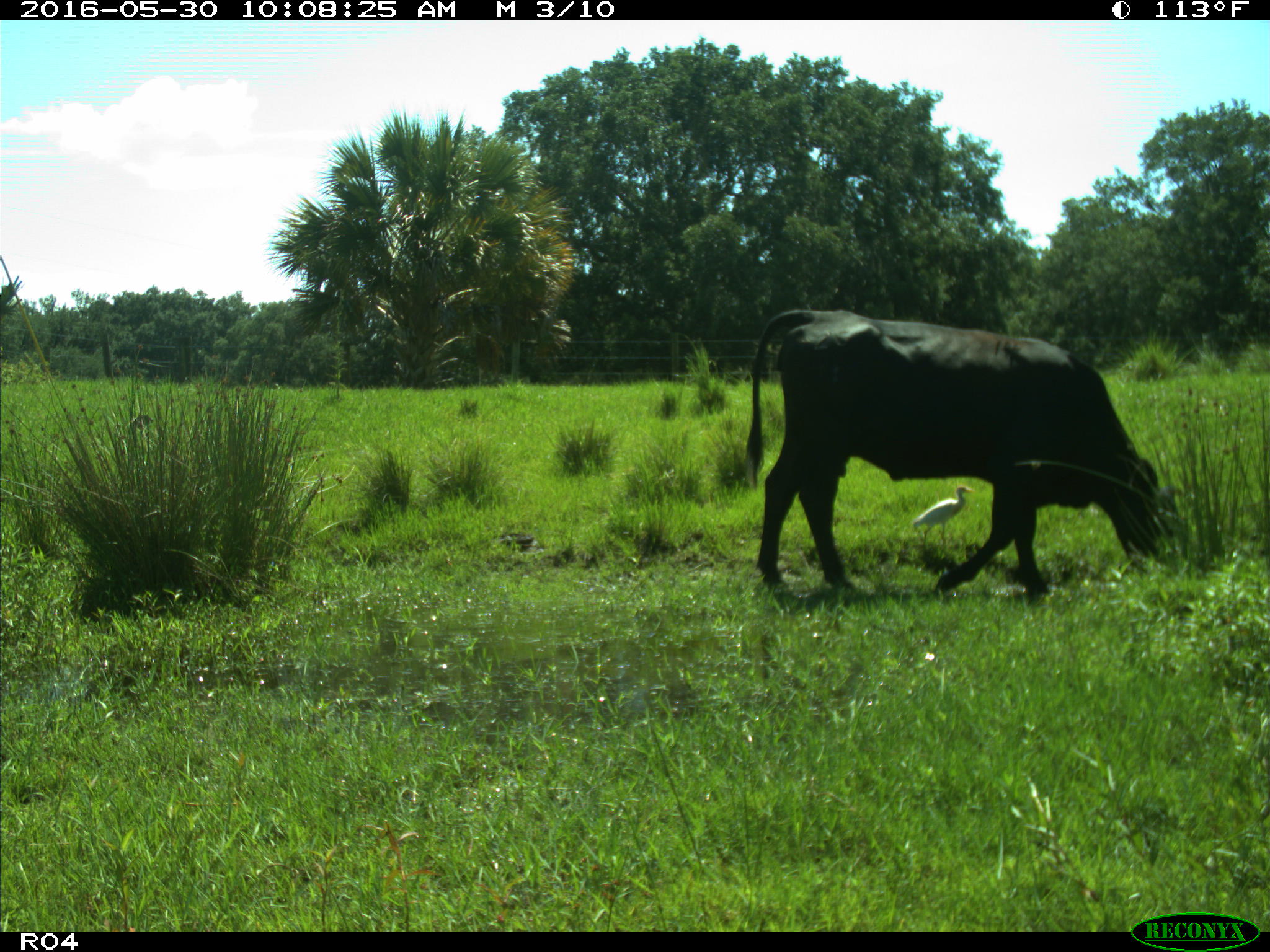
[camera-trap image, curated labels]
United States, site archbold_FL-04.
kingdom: Animalia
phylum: Chordata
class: Mammalia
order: Artiodactyla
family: Bovidae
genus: Bos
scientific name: Bos taurus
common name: domestic cow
Bos taurus (domestic cow).